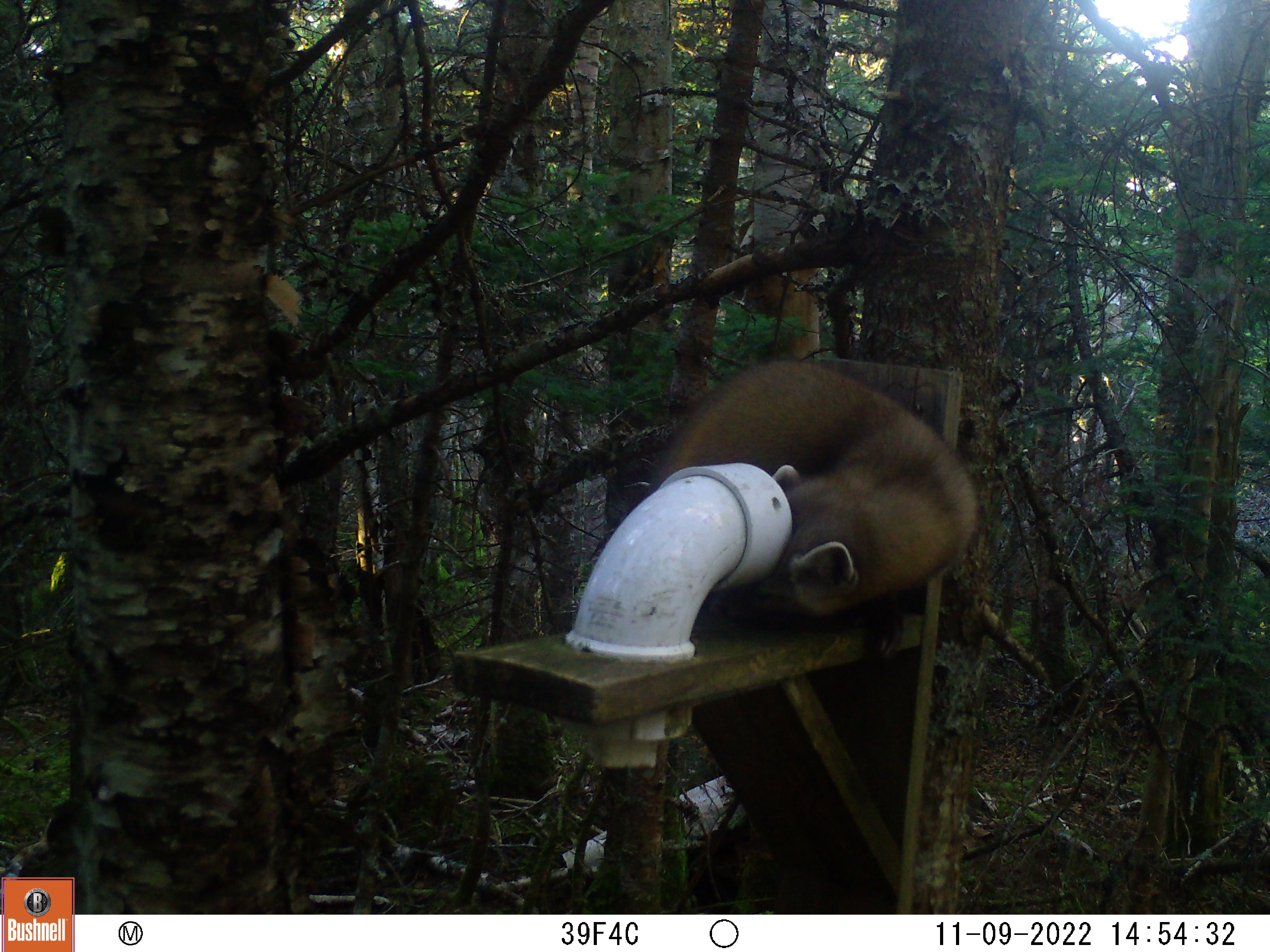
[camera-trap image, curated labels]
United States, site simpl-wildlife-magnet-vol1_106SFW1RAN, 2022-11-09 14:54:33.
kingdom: Animalia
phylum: Chordata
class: Mammalia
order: Carnivora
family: Mustelidae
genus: Martes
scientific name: Martes americana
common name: american marten